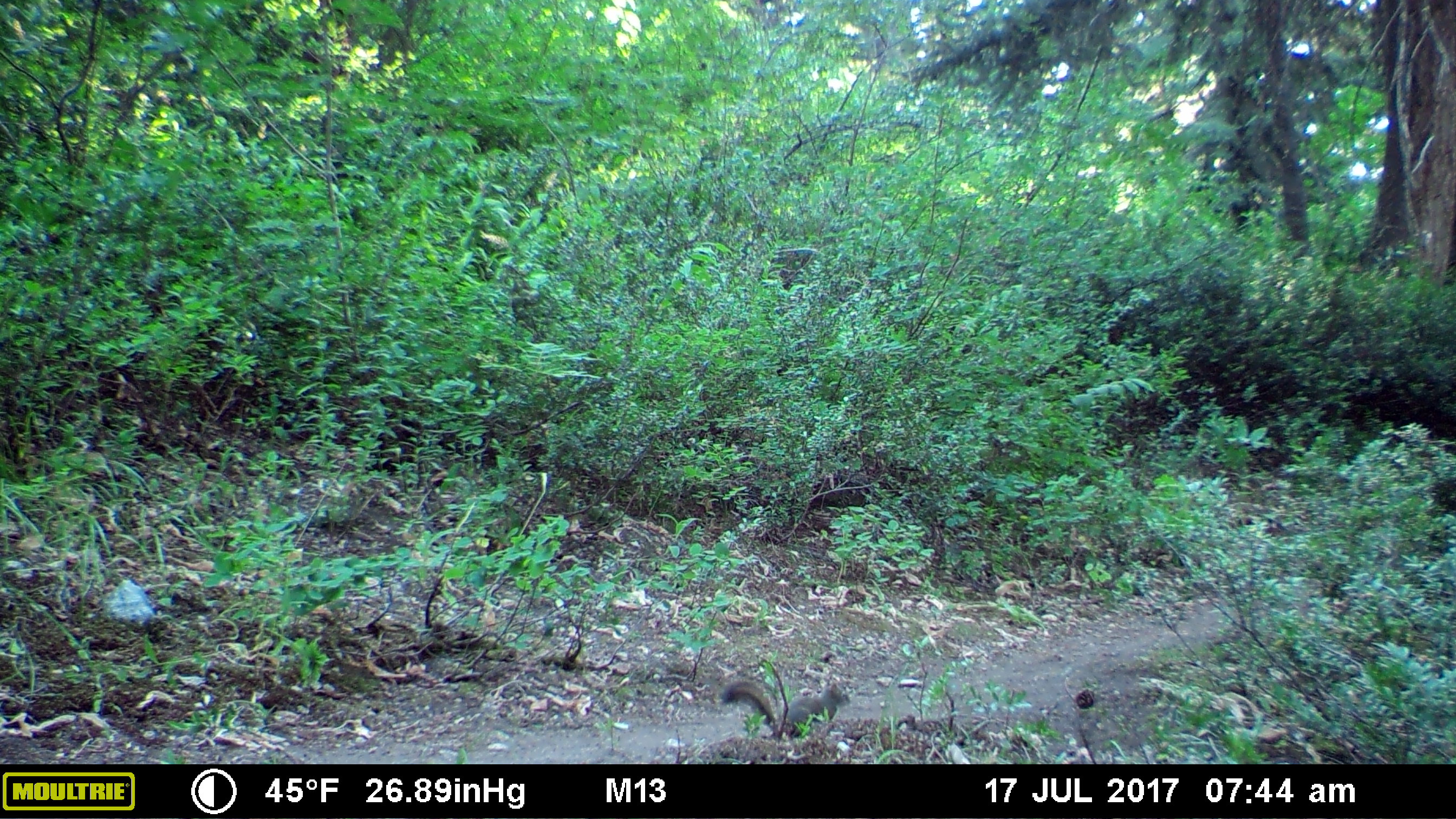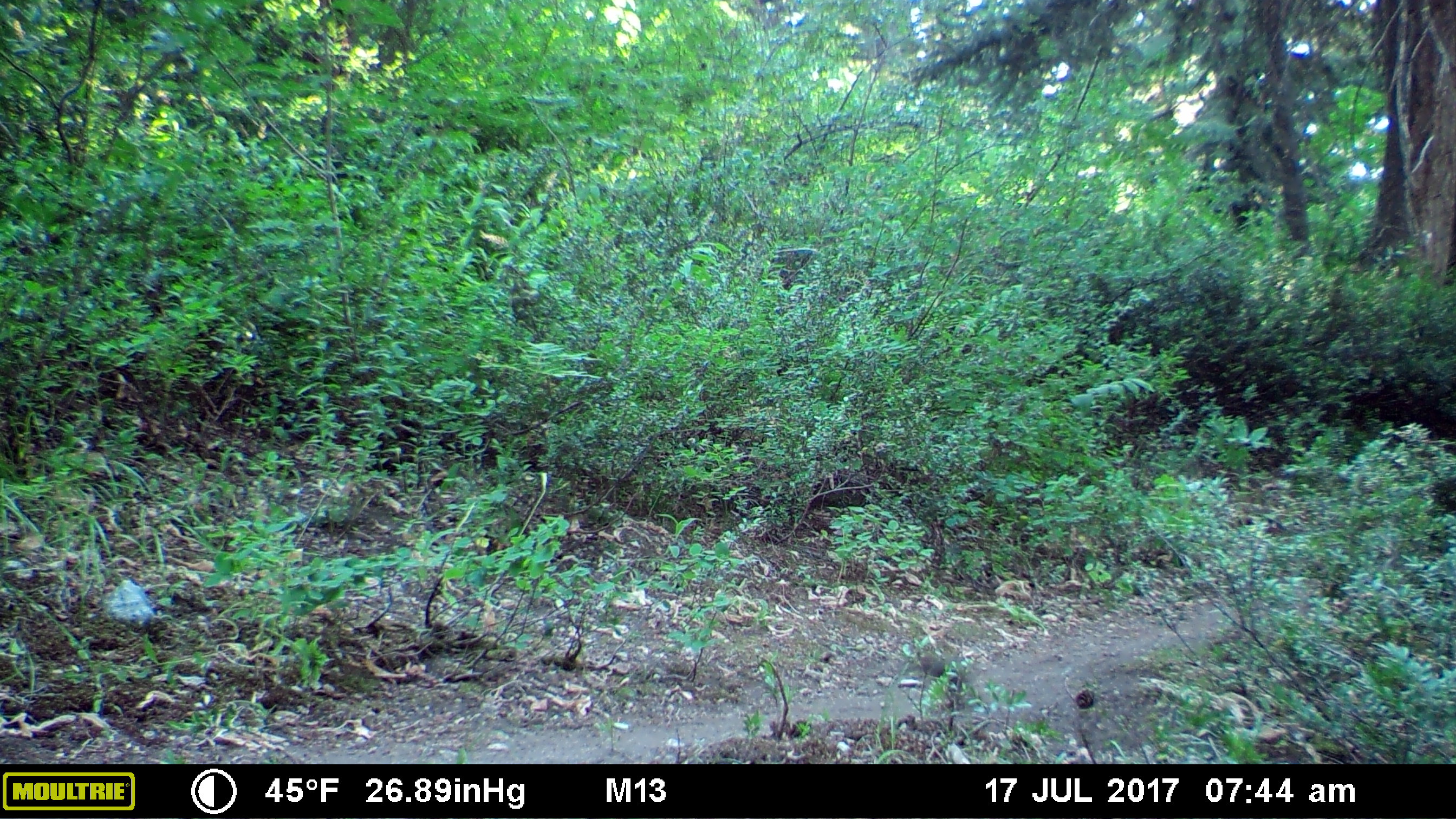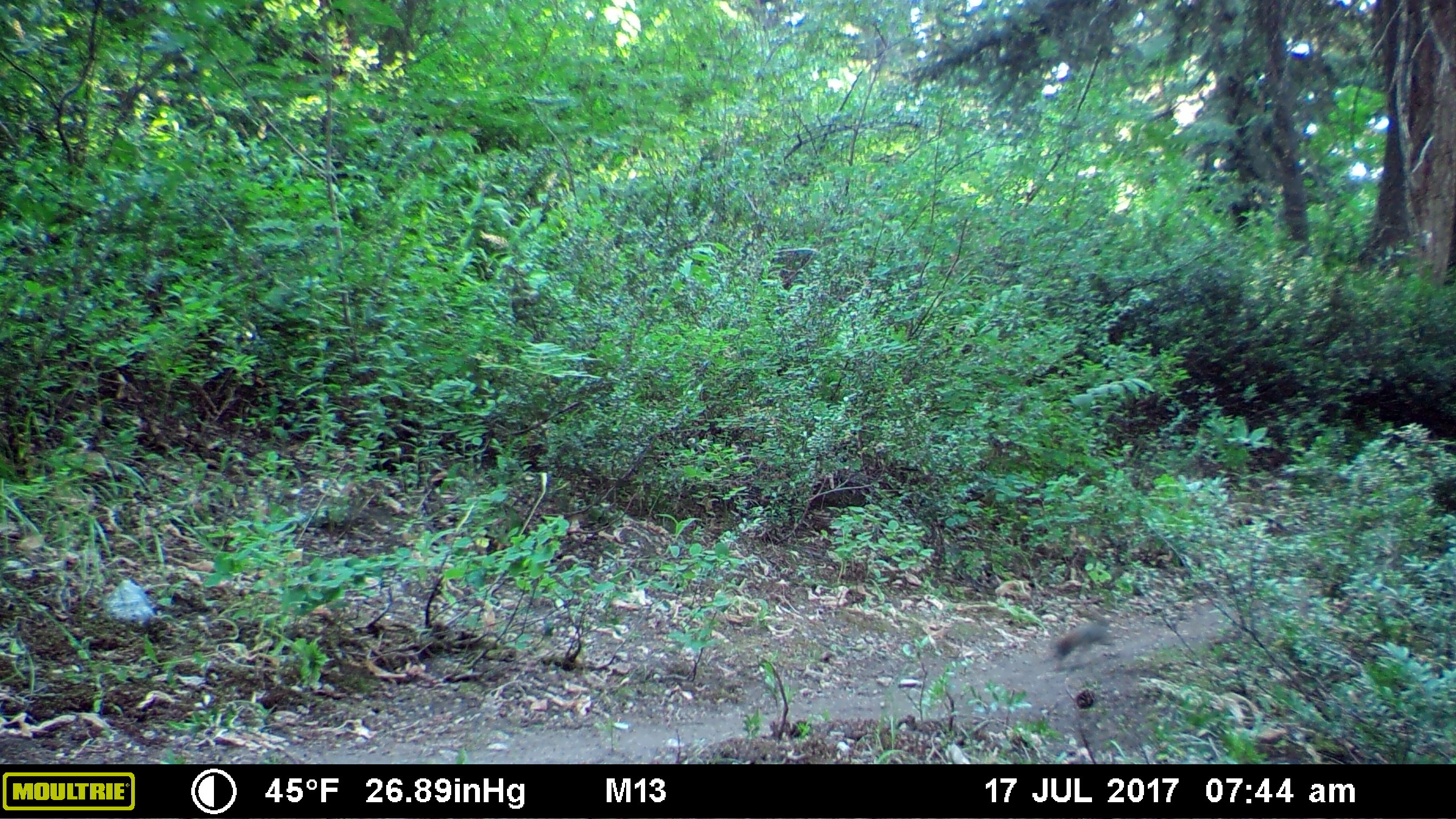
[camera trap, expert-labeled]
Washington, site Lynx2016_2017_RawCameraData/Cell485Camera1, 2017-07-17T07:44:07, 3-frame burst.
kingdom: Animalia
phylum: Chordata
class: Mammalia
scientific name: Mammalia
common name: small mammal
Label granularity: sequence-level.